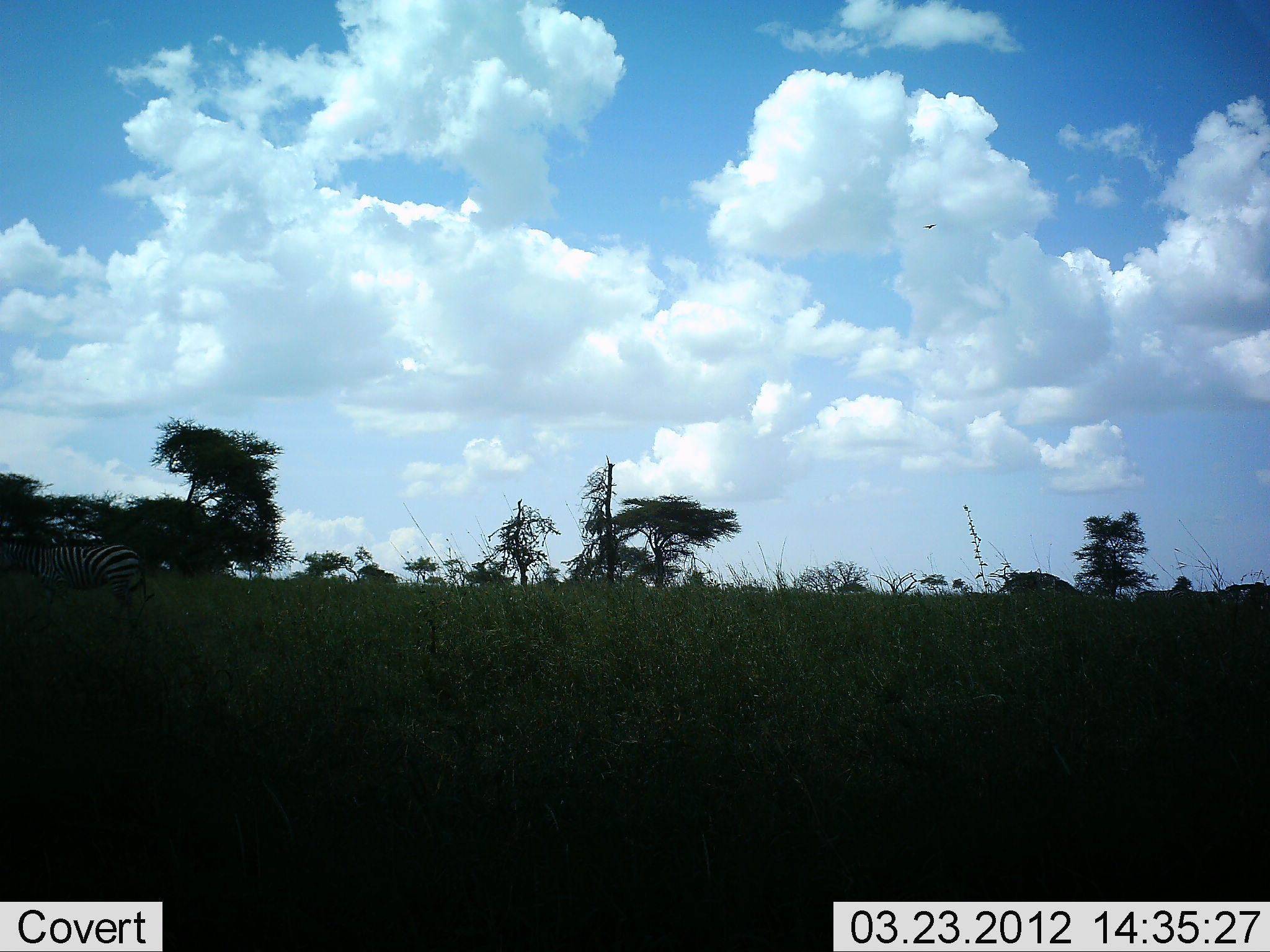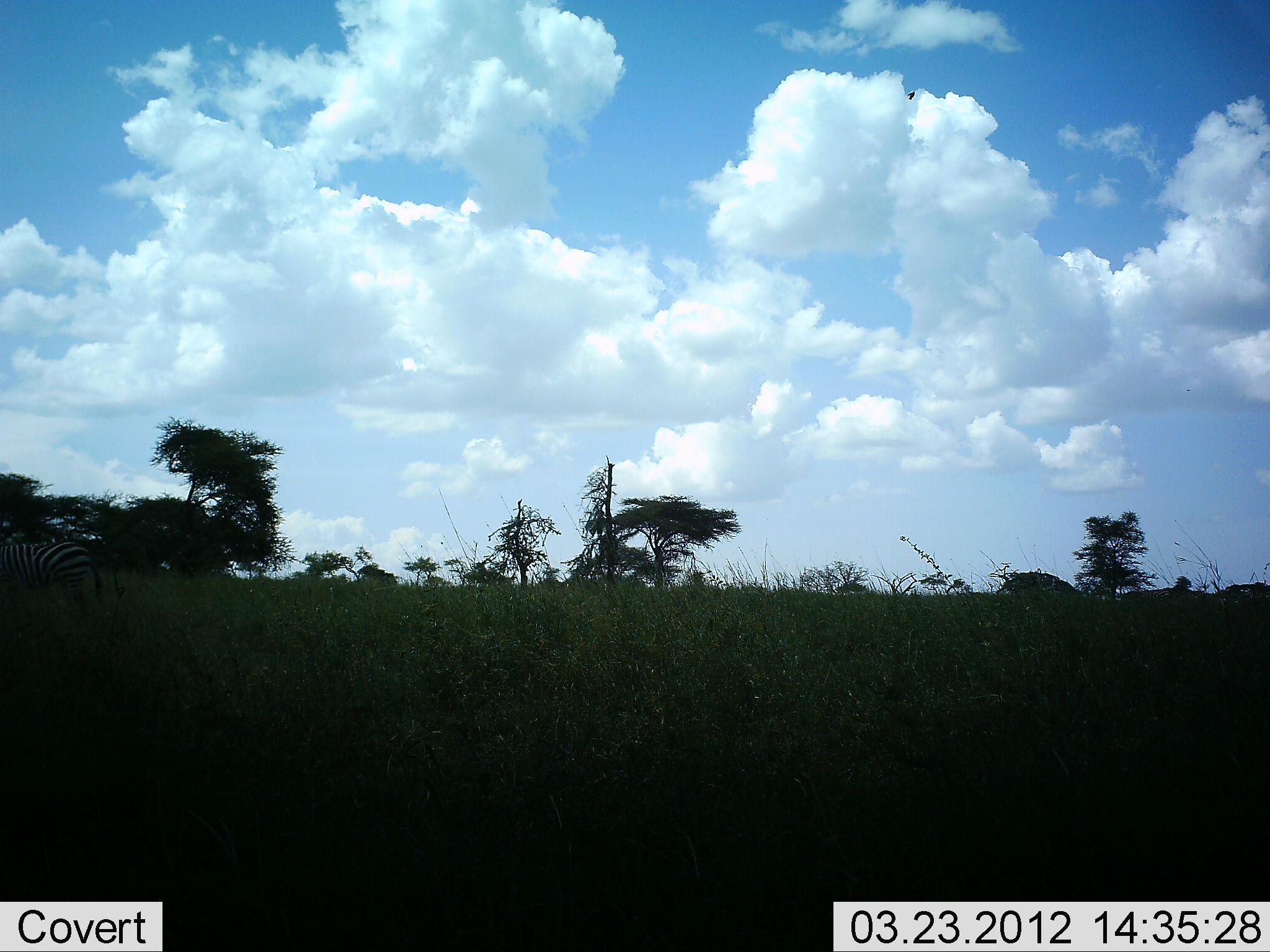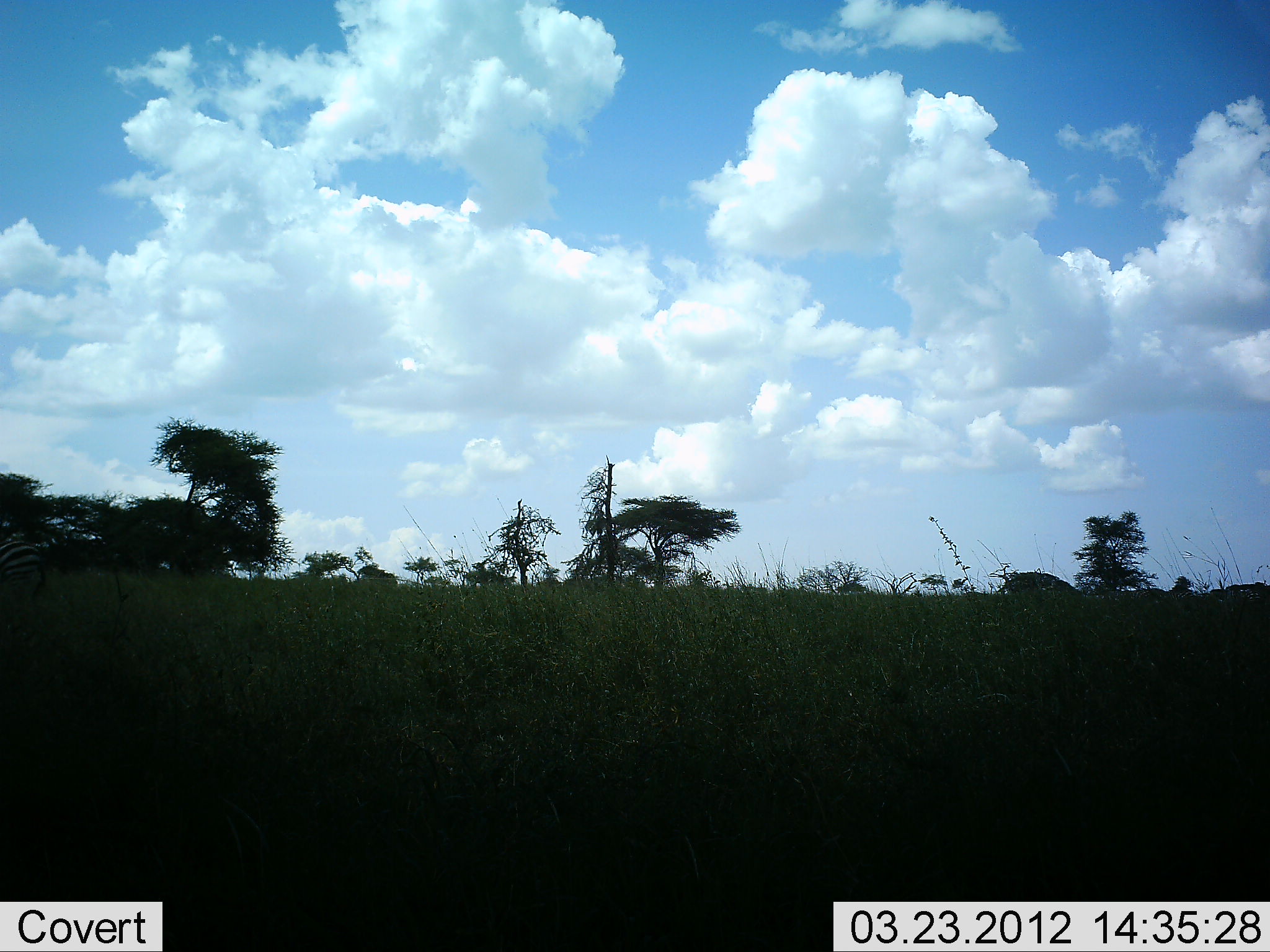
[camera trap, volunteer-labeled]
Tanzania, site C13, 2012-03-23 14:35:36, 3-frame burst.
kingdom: Animalia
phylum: Chordata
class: Mammalia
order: Perissodactyla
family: Equidae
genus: Equus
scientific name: Equus quagga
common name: plains zebra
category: zebra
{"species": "zebra (plains zebra) (Equus quagga)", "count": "1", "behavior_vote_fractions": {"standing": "0%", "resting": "0%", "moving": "100%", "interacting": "0%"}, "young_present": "0%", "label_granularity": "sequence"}